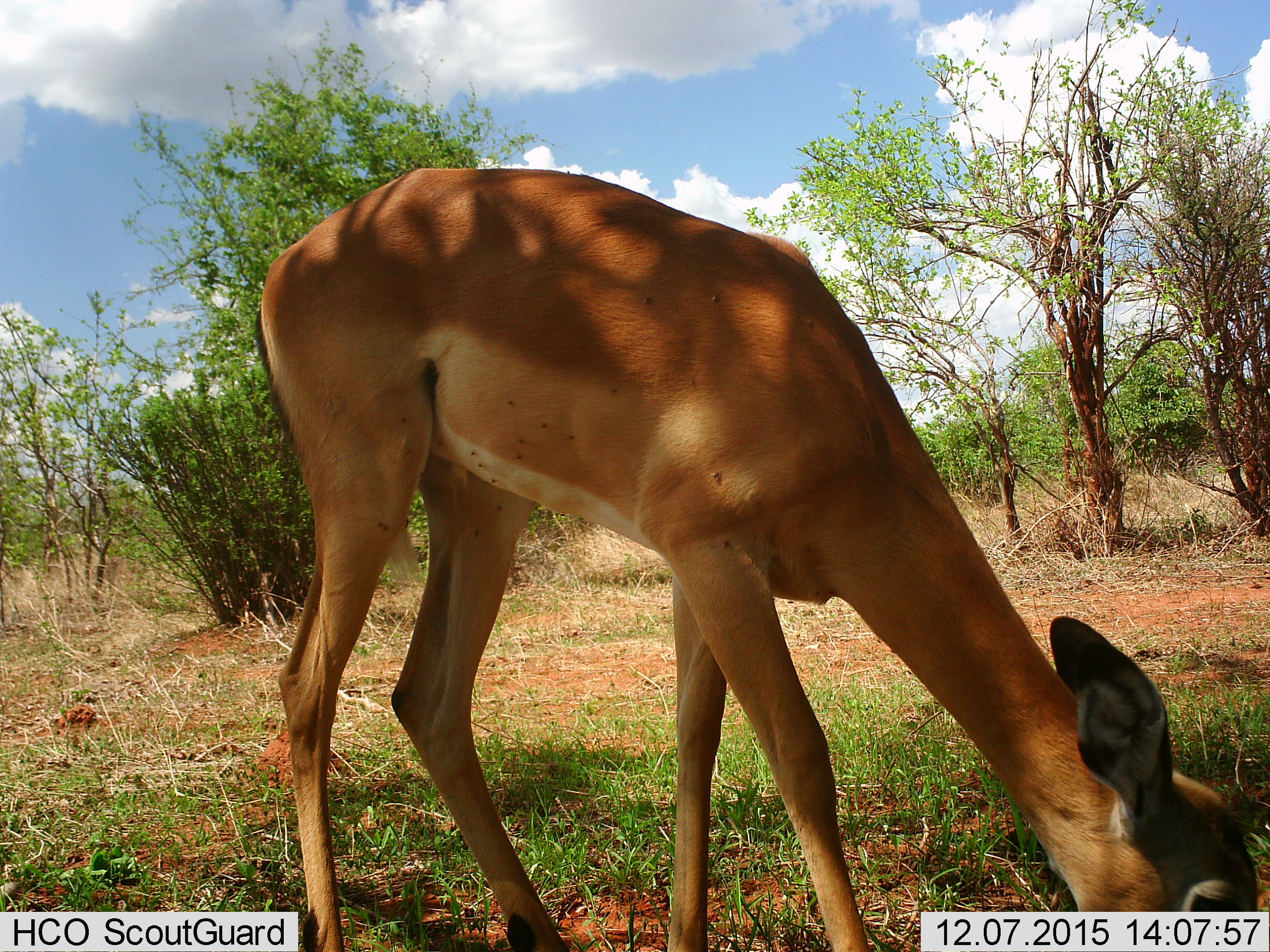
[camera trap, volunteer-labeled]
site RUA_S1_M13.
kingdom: Animalia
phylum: Chordata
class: Mammalia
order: Artiodactyla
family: Bovidae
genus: Aepyceros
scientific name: Aepyceros melampus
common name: impala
Impala (Aepyceros melampus), count 1. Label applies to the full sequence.